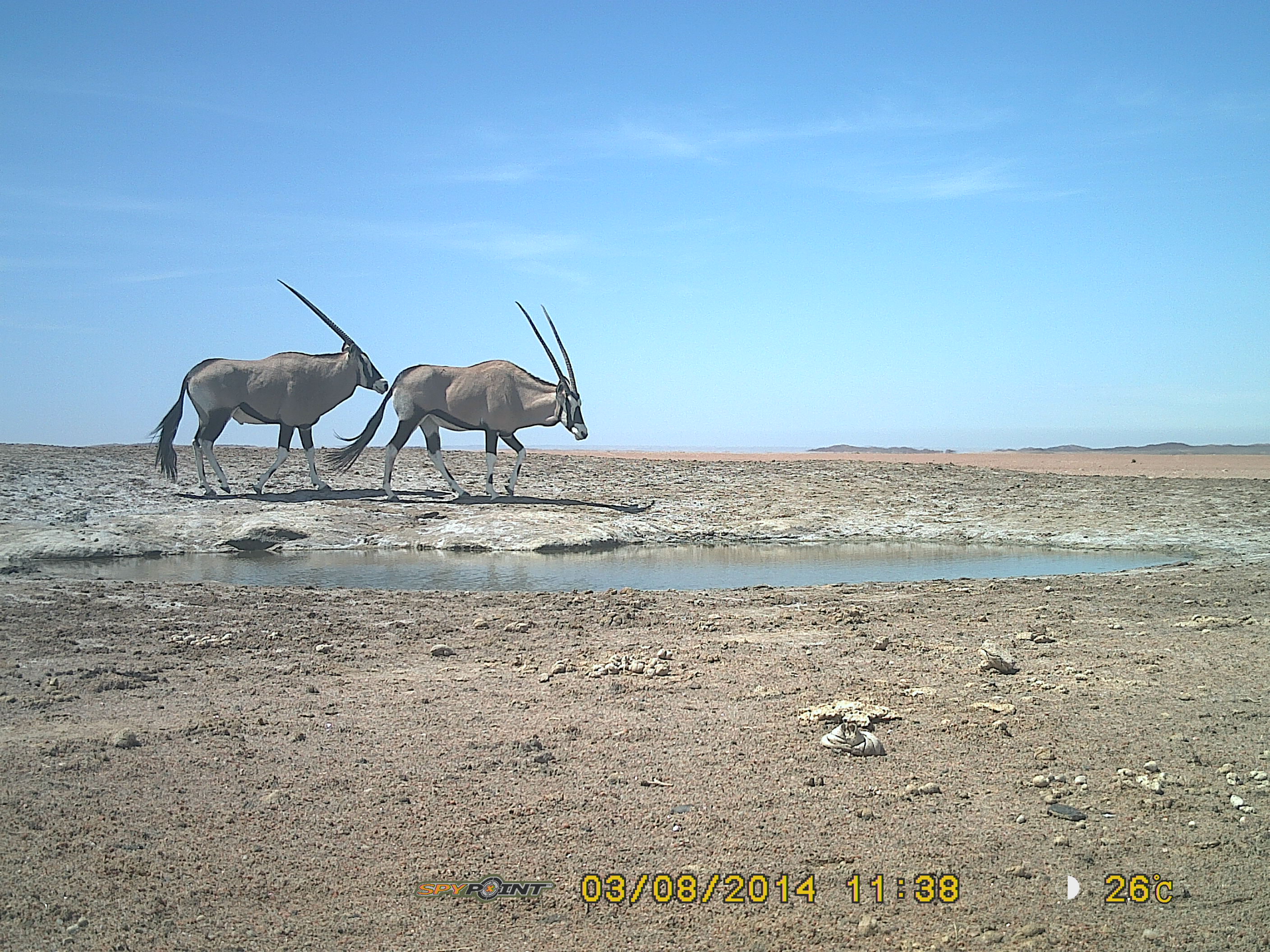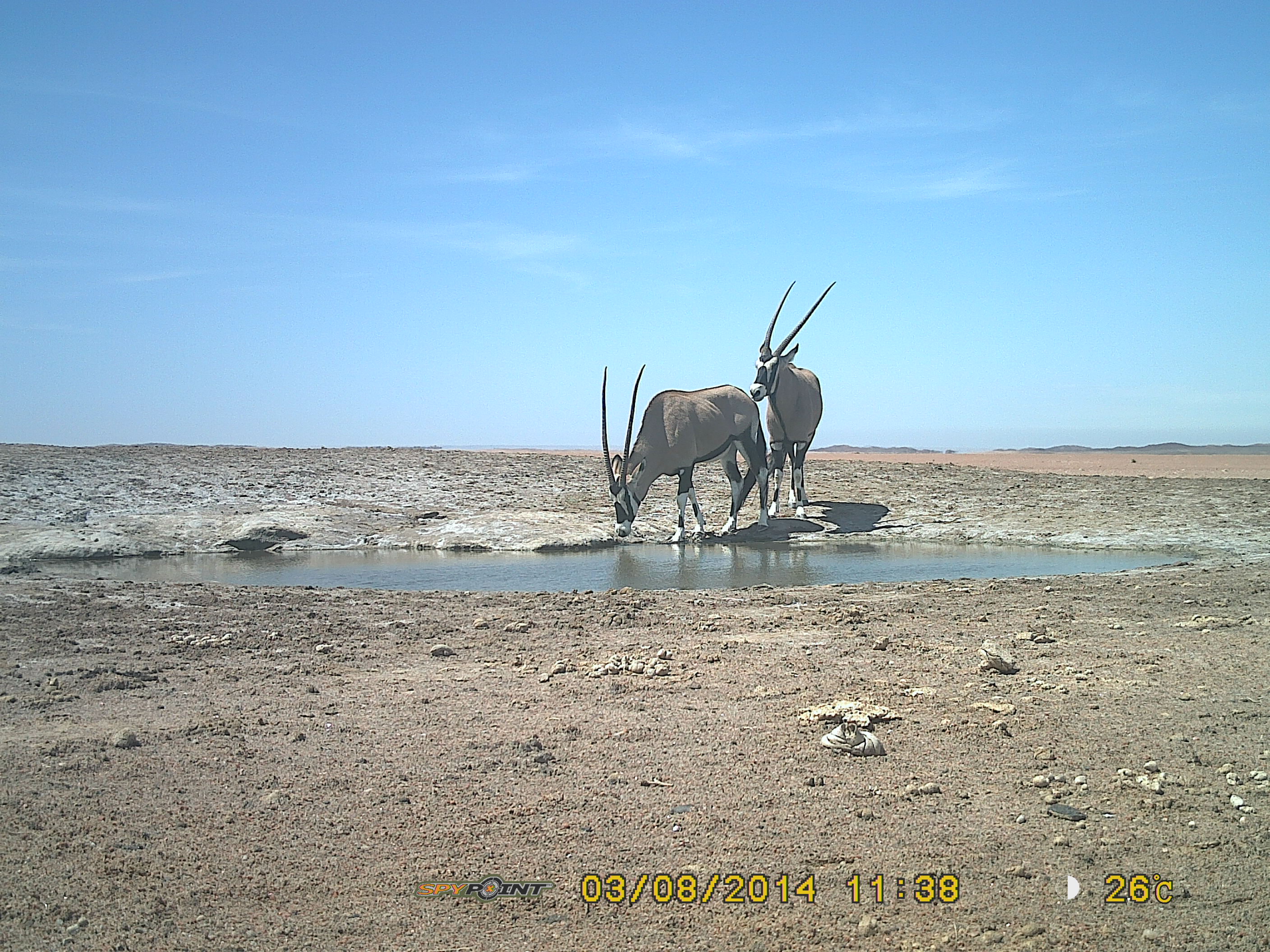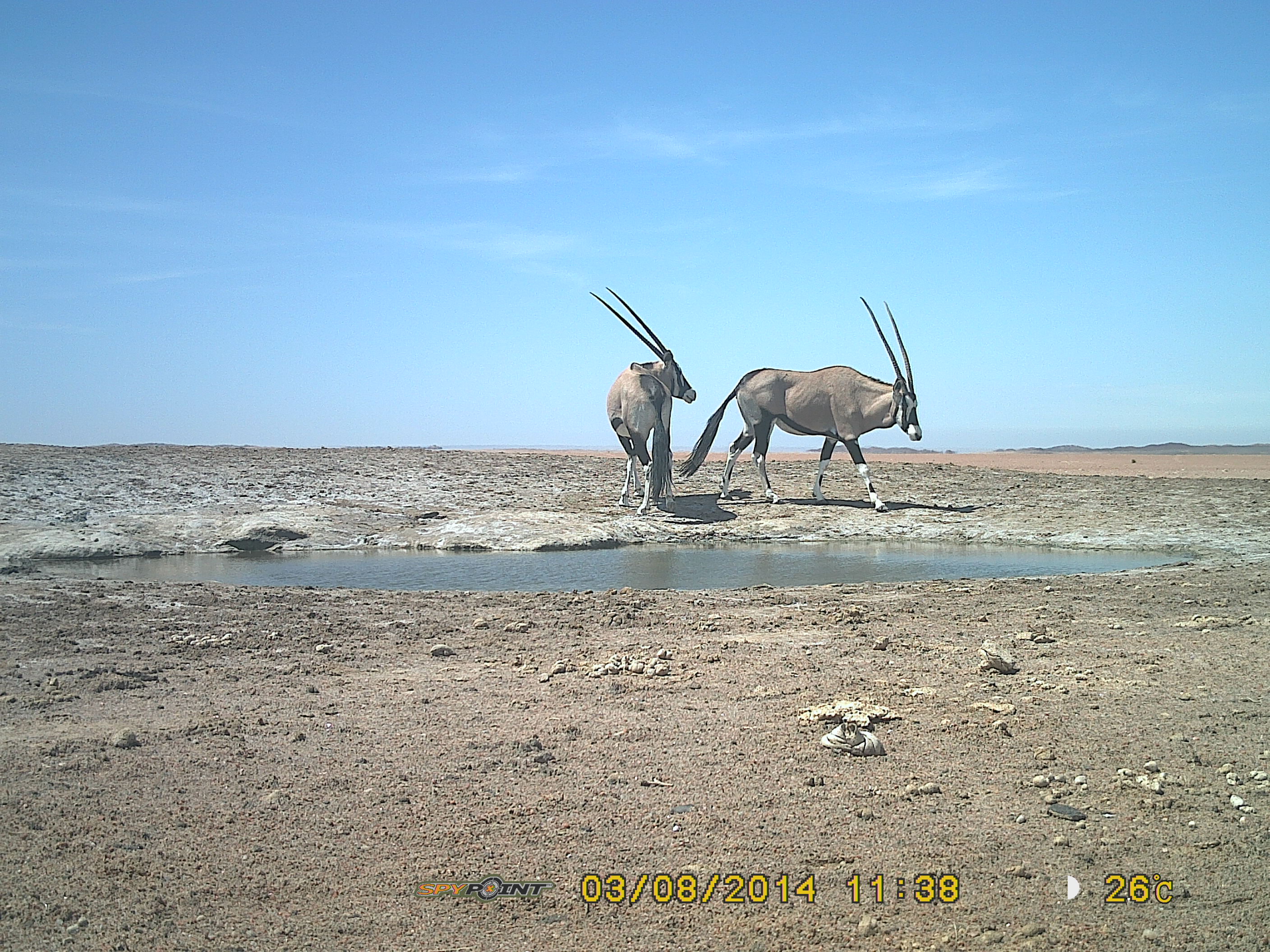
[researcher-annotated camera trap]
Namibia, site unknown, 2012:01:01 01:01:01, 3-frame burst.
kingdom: Animalia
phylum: Chordata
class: Mammalia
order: Artiodactyla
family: Bovidae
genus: Oryx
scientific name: Oryx gazella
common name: gemsbok